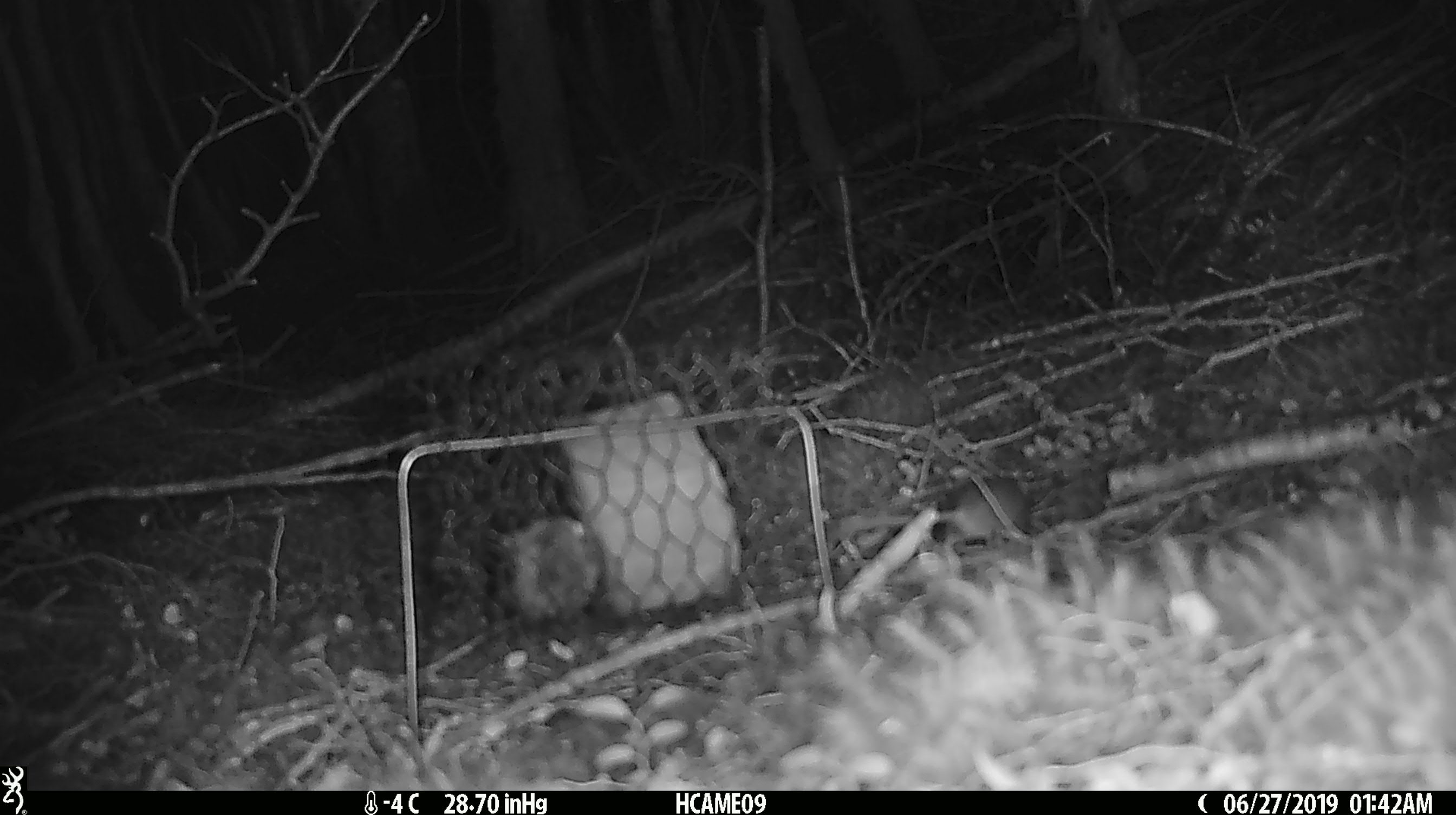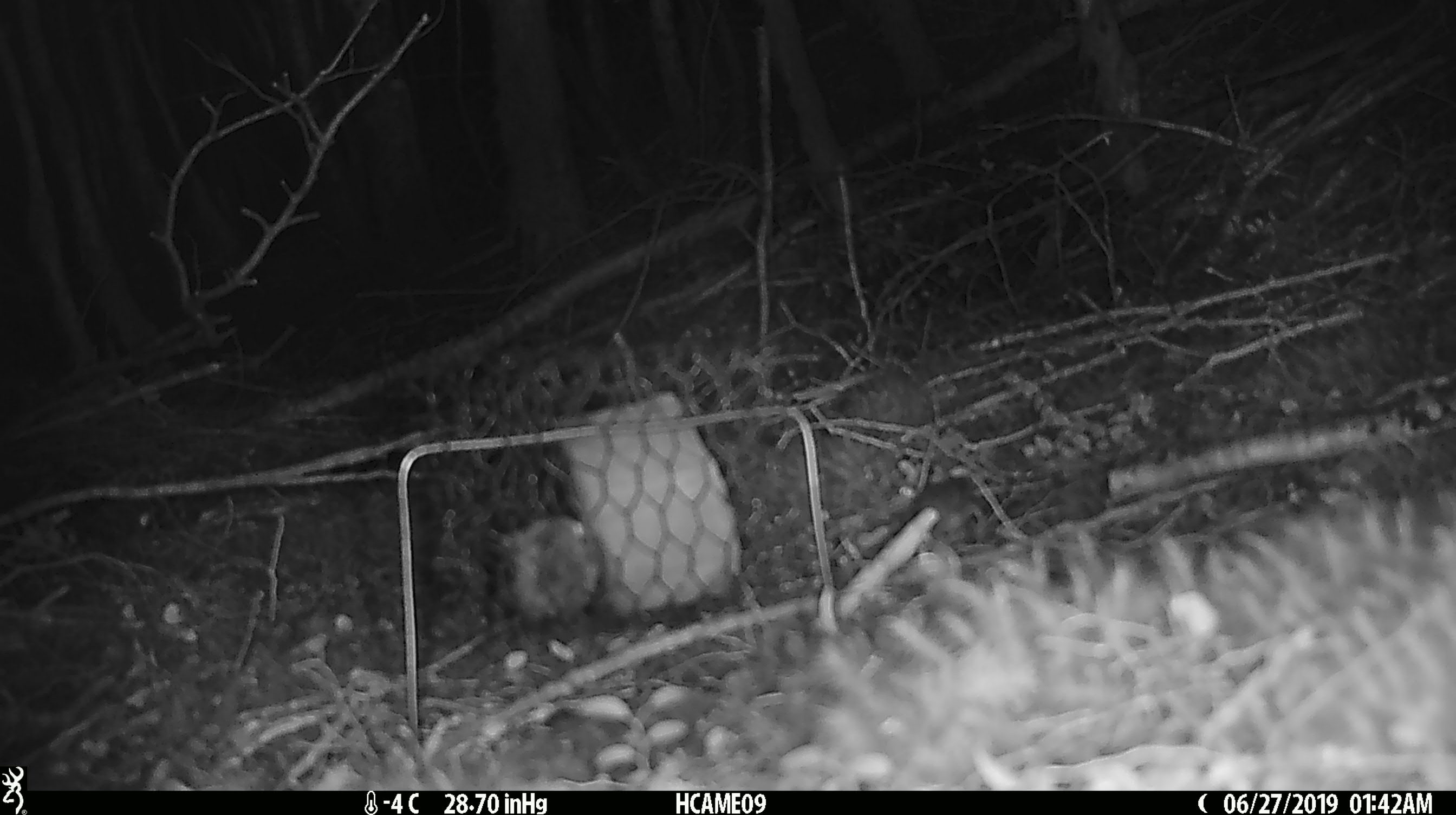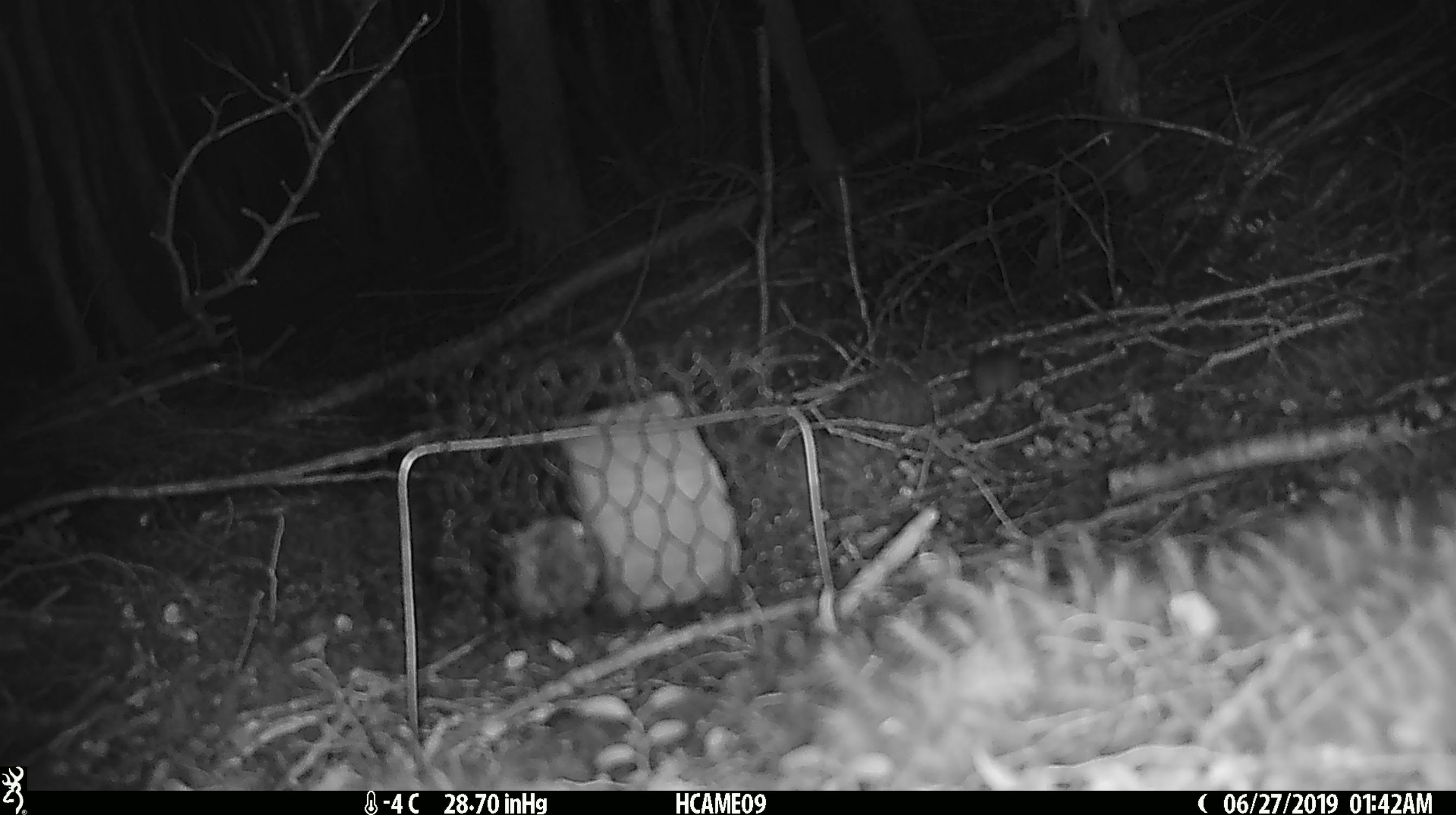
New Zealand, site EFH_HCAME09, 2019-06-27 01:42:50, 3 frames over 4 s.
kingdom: Animalia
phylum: Chordata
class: Mammalia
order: Rodentia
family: Muridae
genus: Mus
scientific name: Mus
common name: mouse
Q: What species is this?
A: Mouse (Mus).